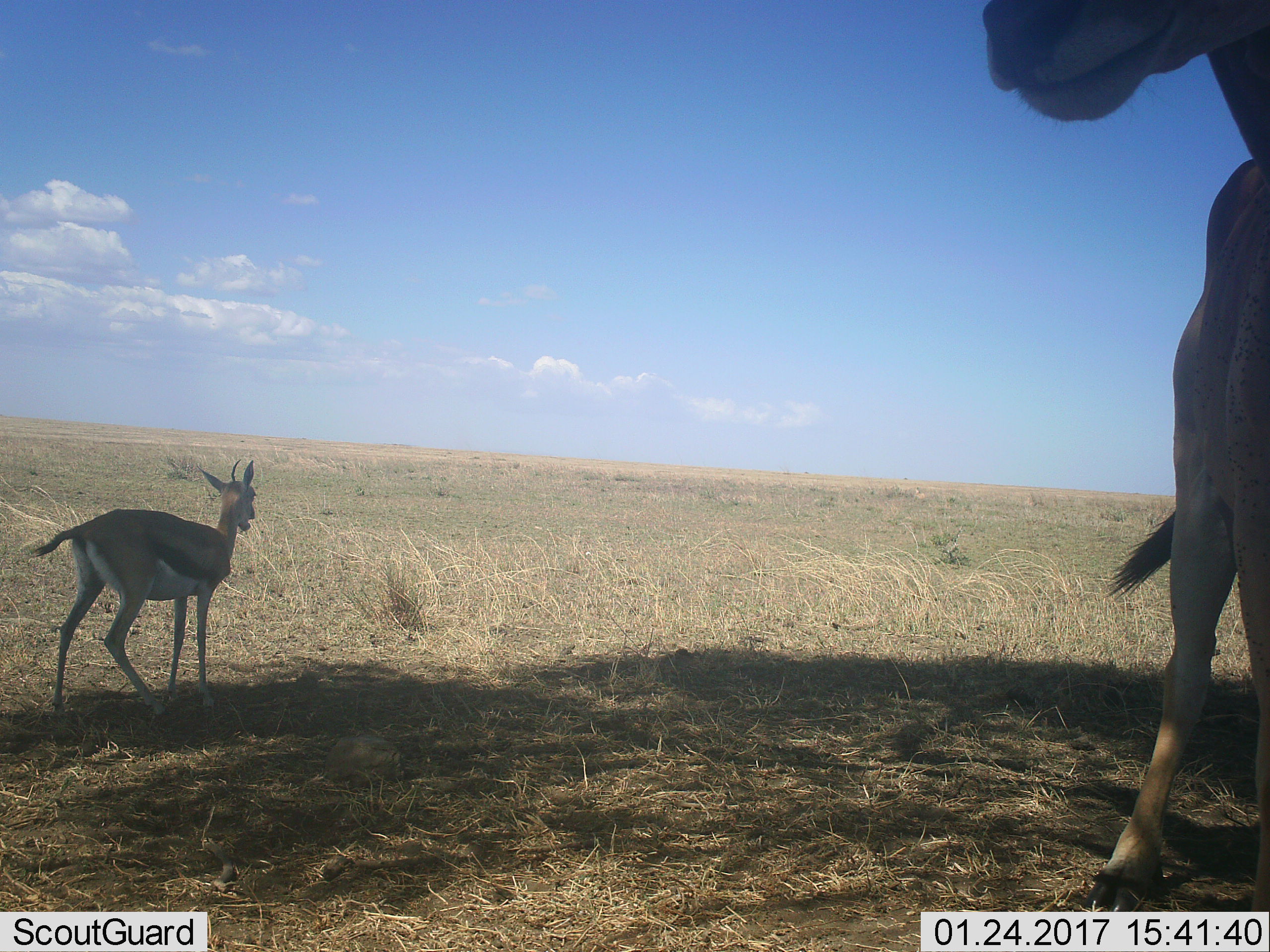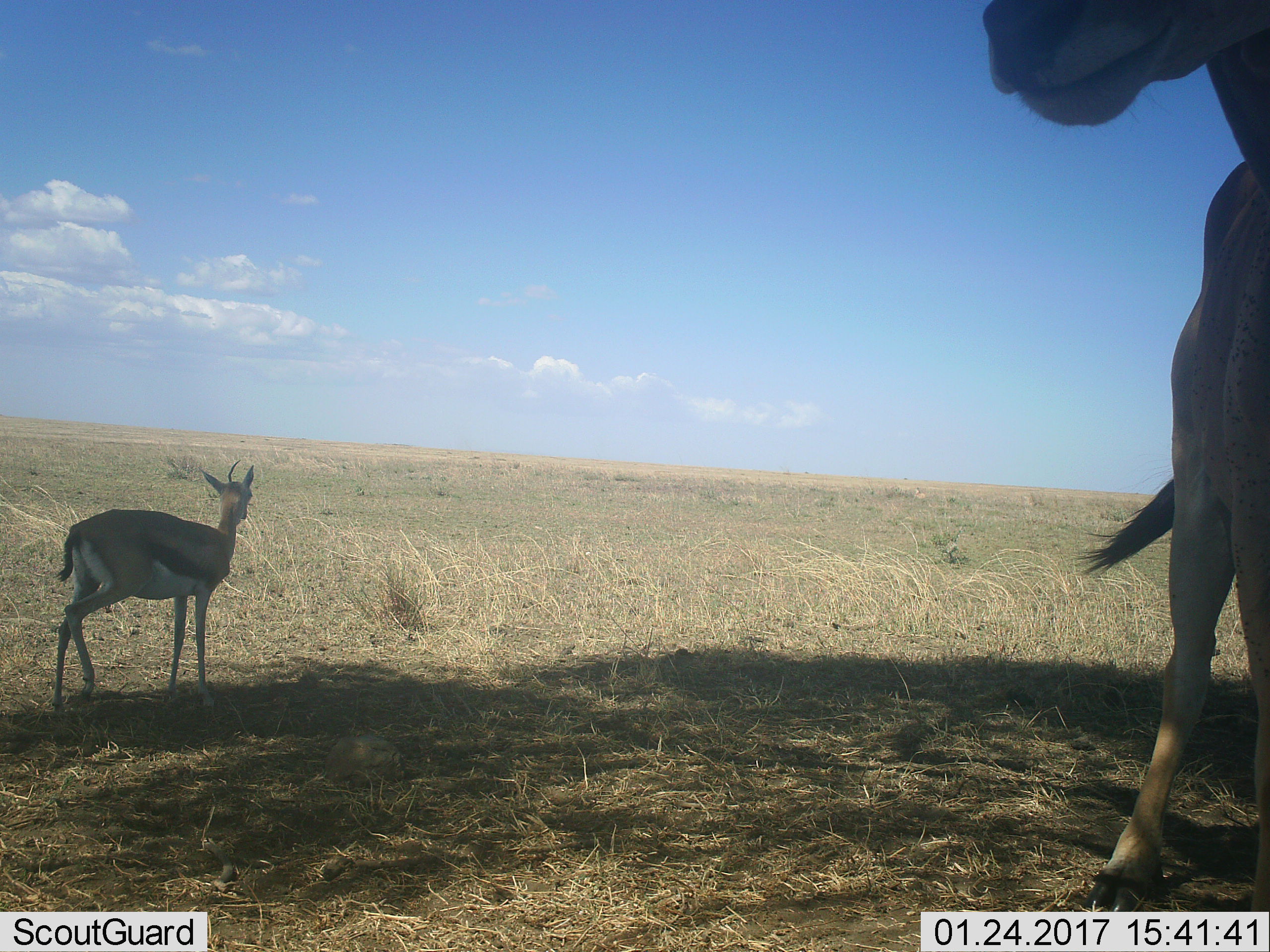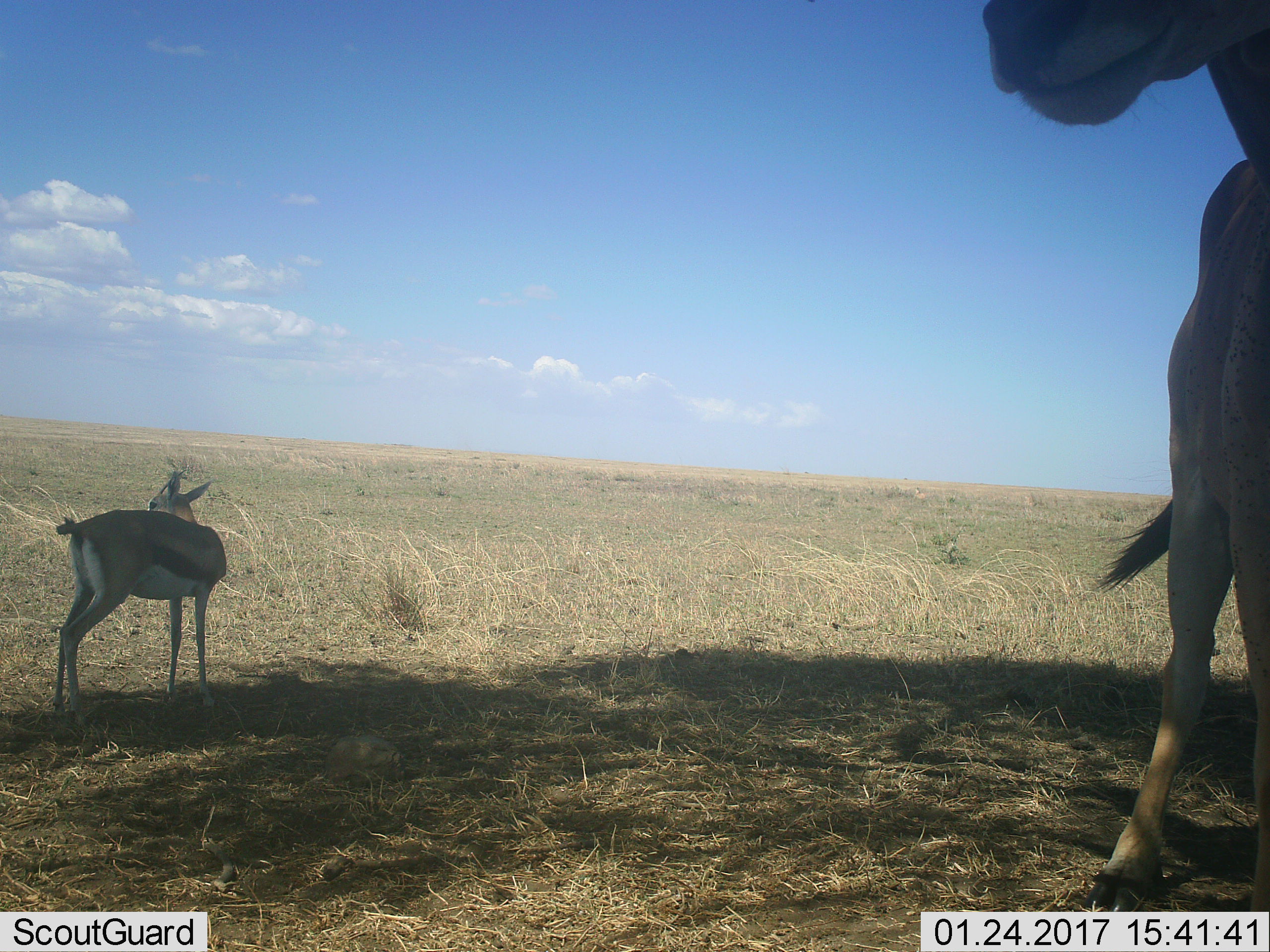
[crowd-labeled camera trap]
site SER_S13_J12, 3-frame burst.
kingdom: Animalia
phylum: Chordata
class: Mammalia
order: Artiodactyla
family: Bovidae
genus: Eudorcas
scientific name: Eudorcas thomsonii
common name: thomson's gazelle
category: gazellethomsons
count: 2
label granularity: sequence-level